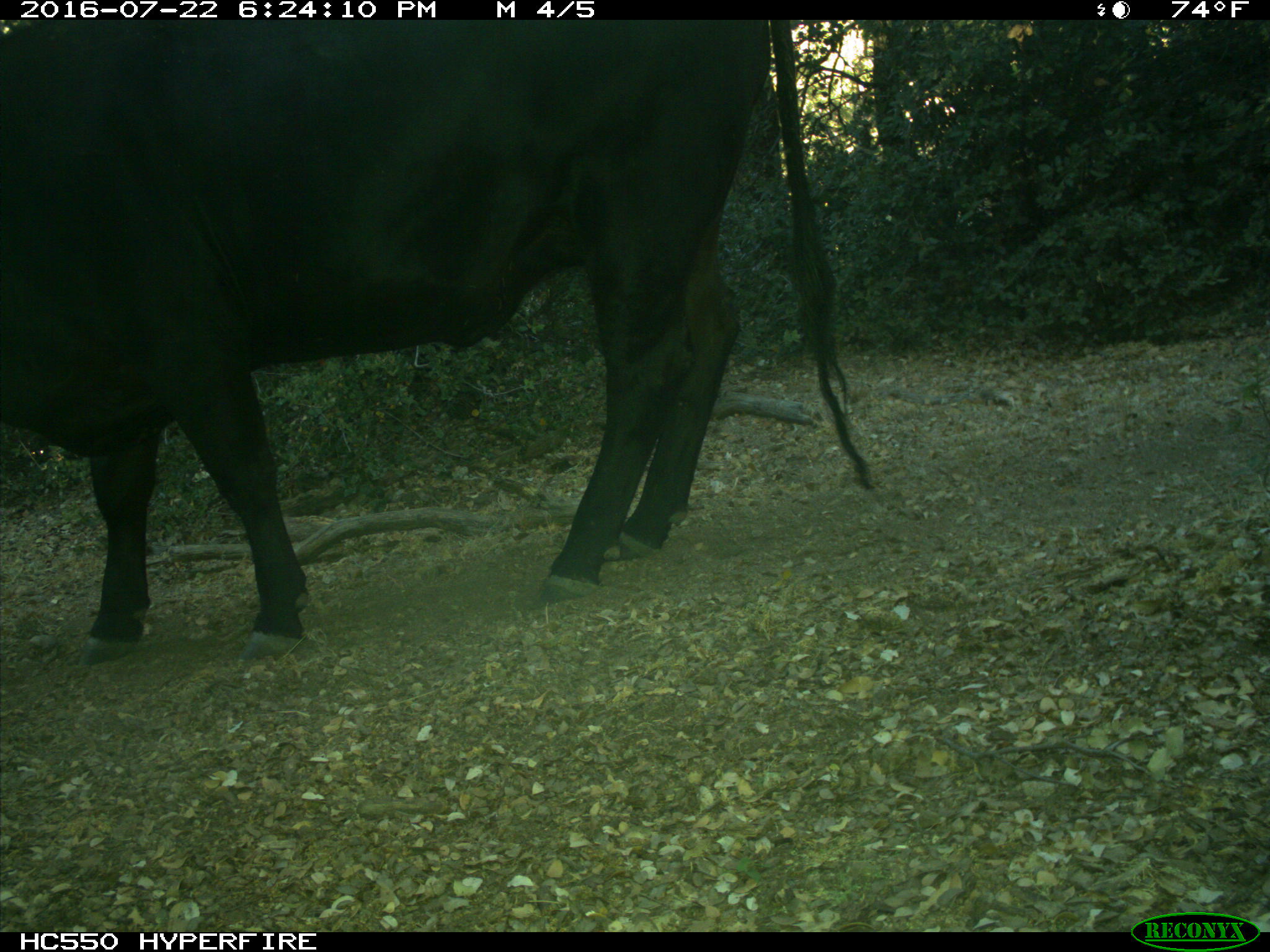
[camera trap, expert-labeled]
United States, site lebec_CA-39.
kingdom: Animalia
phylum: Chordata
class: Mammalia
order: Artiodactyla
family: Bovidae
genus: Bos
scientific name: Bos taurus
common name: domestic cow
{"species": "Bos taurus (domestic cow)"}